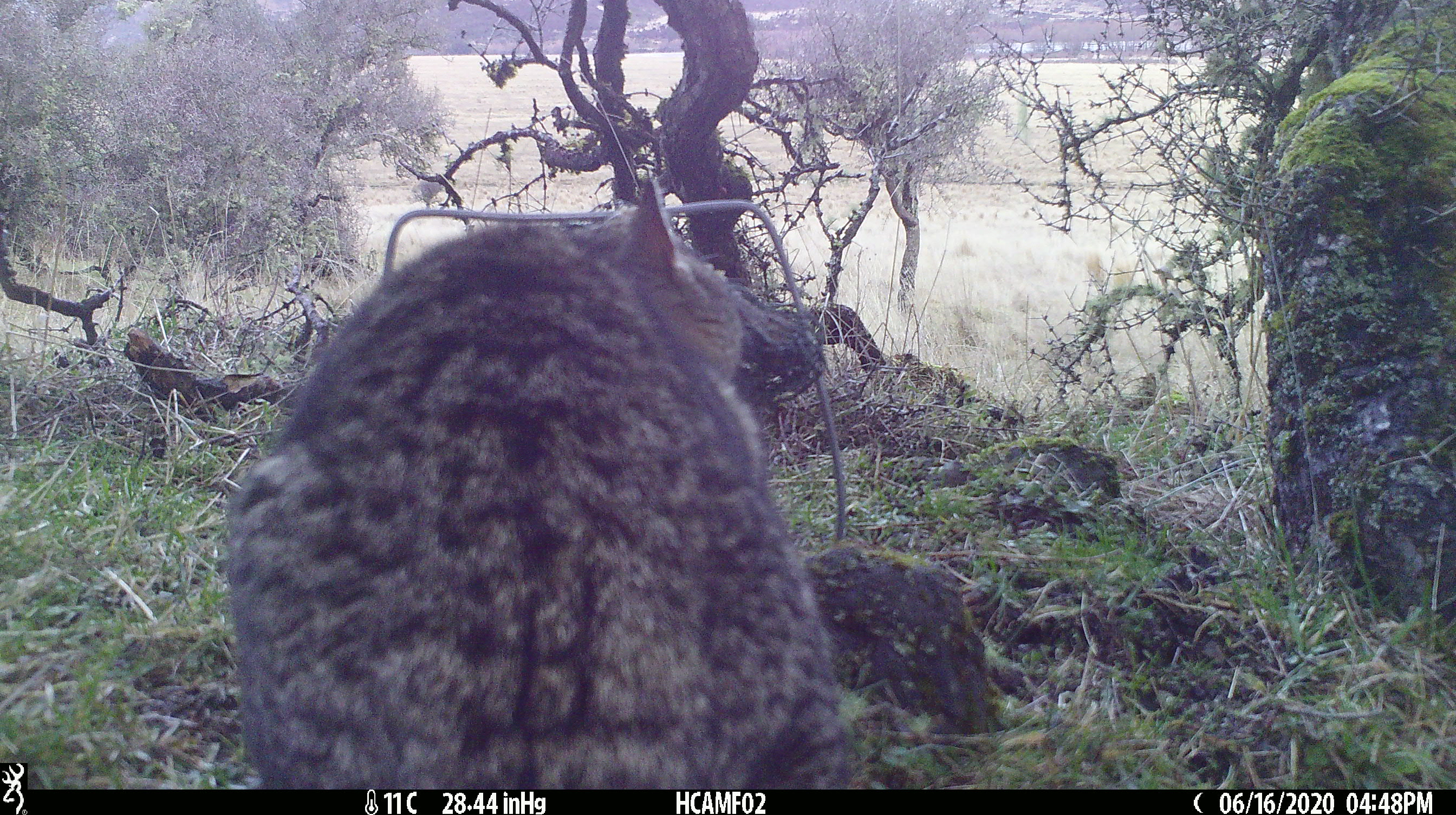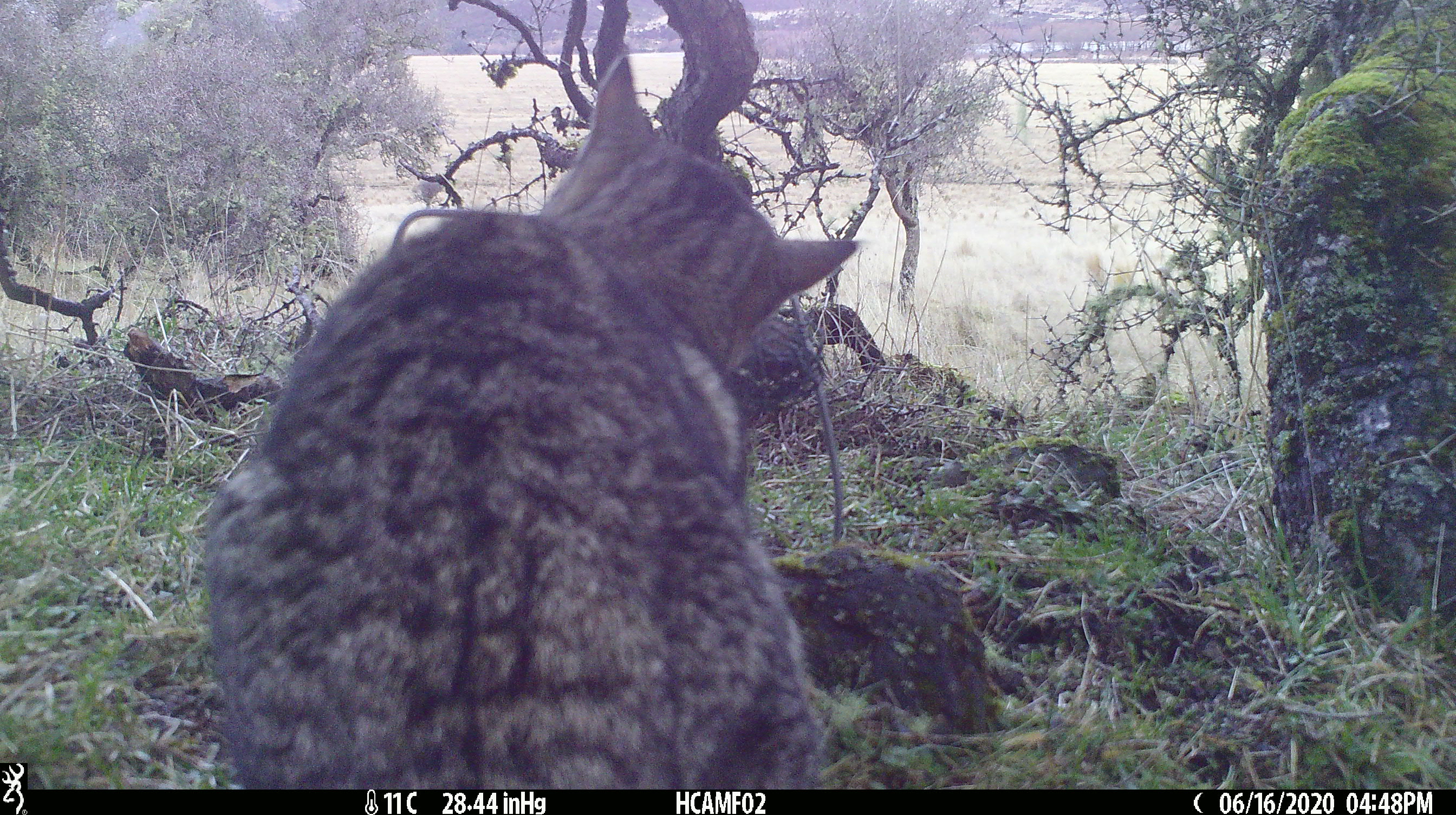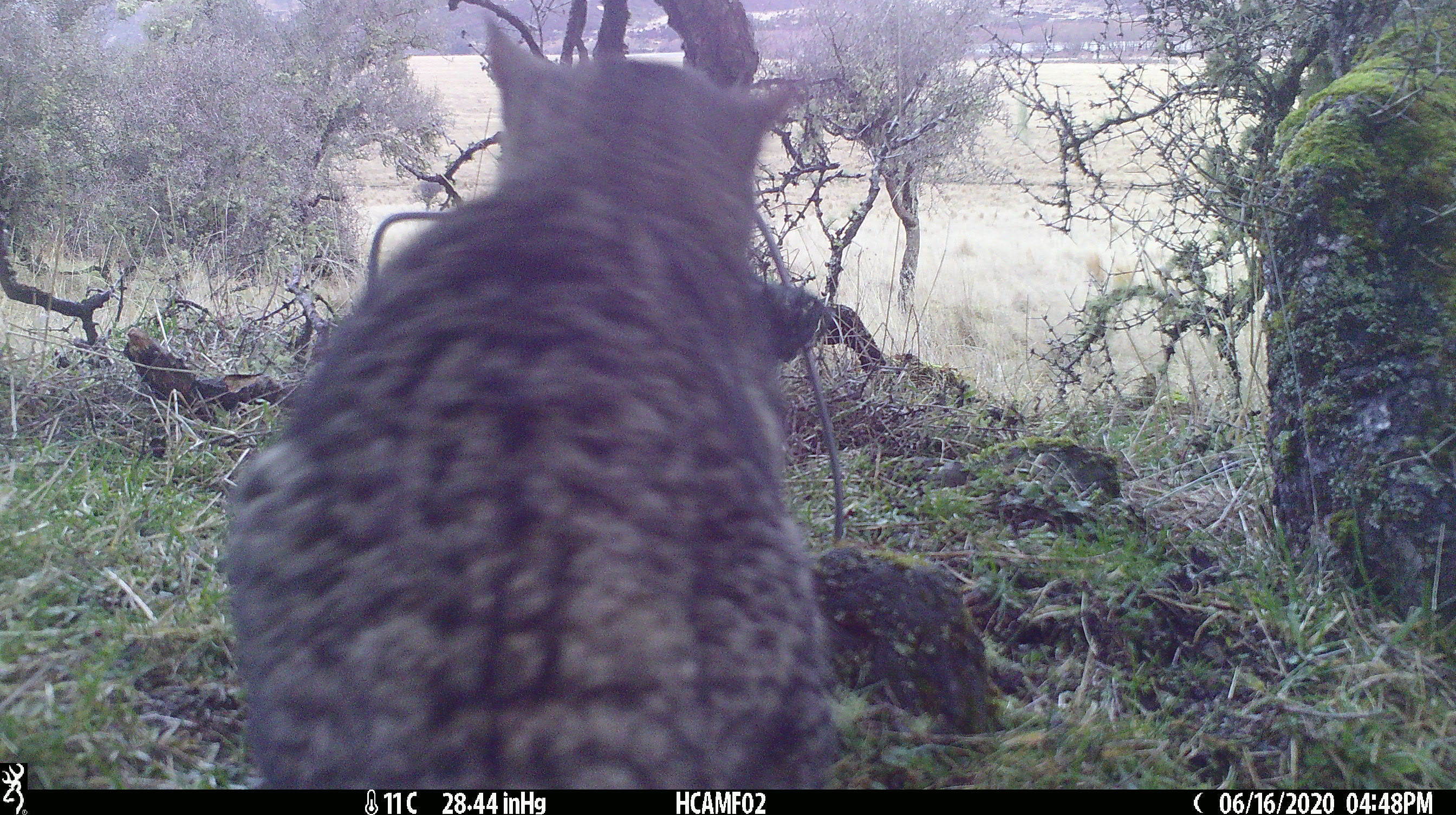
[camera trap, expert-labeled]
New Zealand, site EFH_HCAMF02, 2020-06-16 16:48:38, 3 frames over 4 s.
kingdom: Animalia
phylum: Chordata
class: Mammalia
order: Carnivora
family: Felidae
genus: Felis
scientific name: Felis catus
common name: domestic cat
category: cat